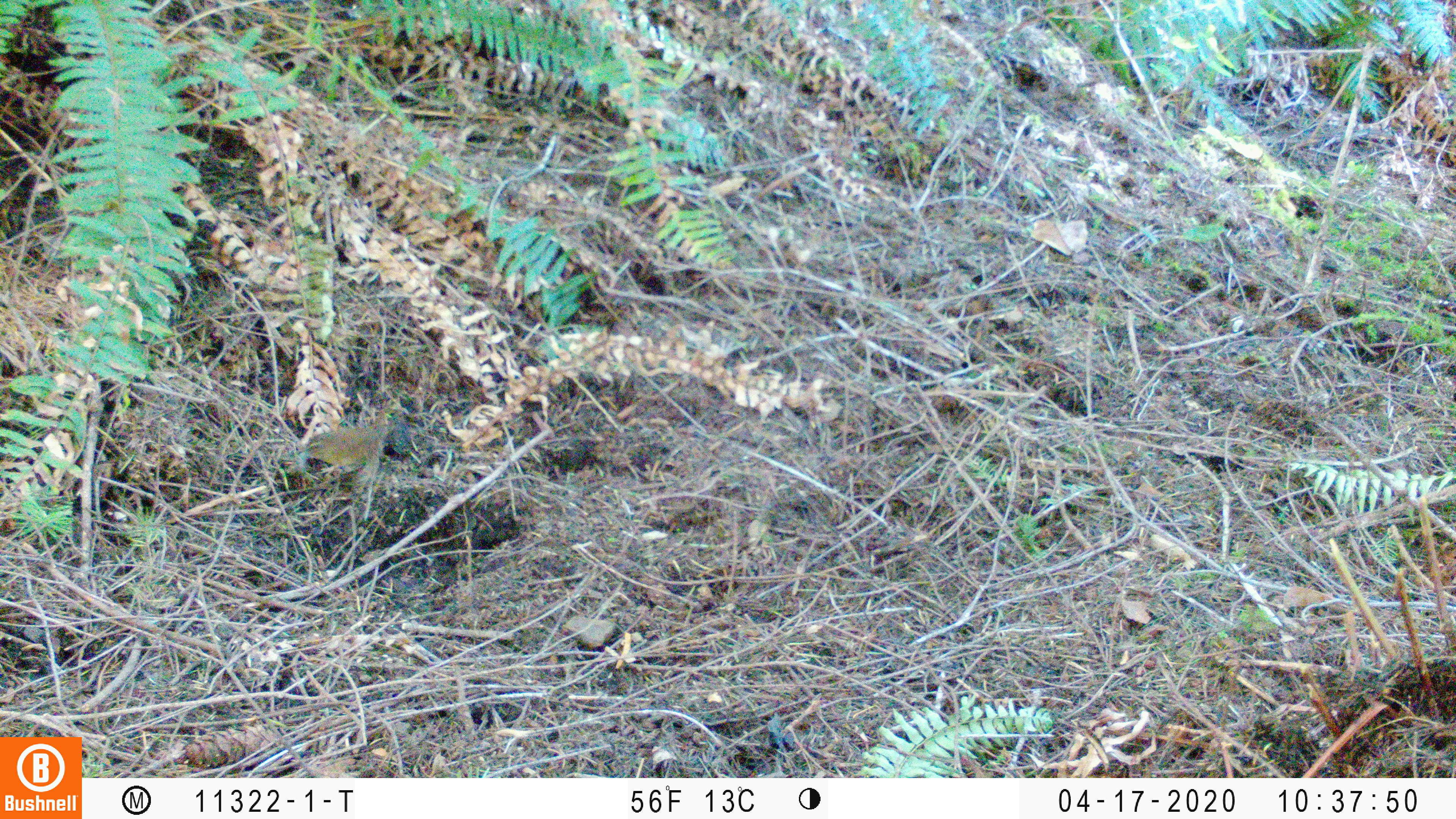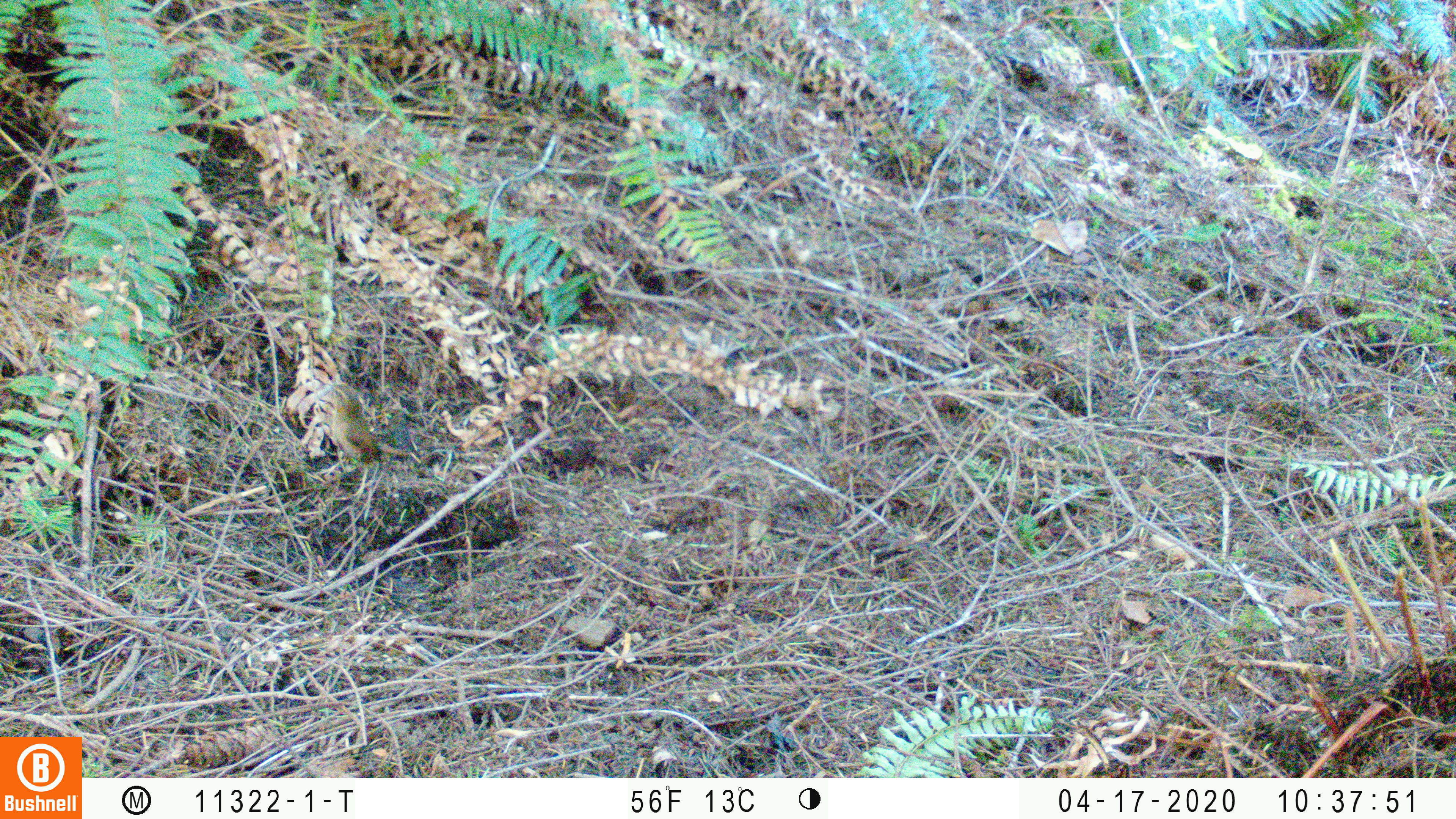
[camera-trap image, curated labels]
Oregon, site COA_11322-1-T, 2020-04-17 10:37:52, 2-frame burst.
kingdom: Animalia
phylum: Chordata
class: Aves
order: Passeriformes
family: Turdidae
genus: Catharus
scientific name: Catharus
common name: brown thrushes and nightingale-thrushes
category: catharus species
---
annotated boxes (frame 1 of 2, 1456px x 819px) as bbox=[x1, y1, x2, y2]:
catharus species: bbox=[291, 406, 397, 486]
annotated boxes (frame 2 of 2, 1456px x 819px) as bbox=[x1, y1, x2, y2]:
catharus species: bbox=[309, 377, 414, 483]